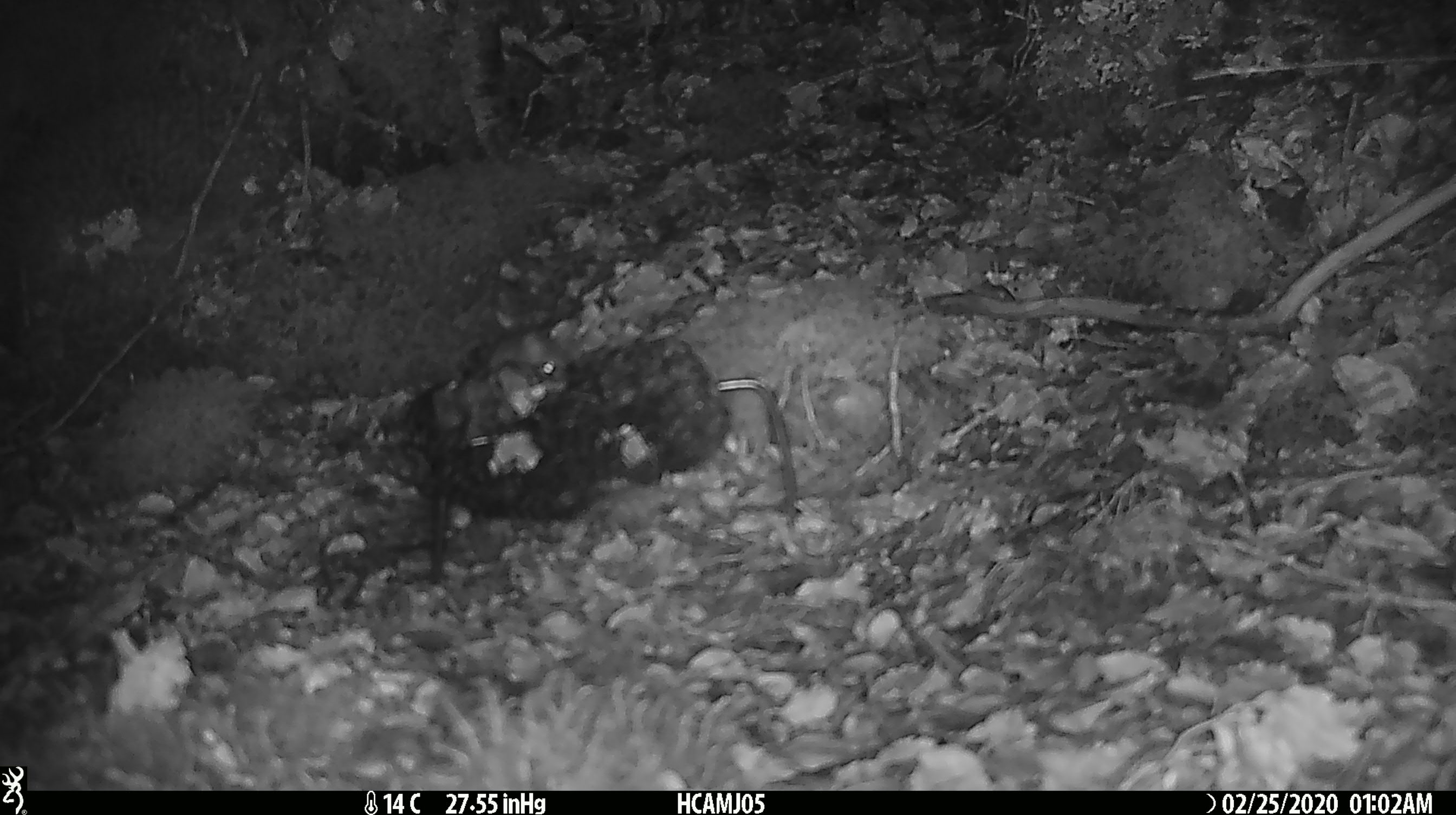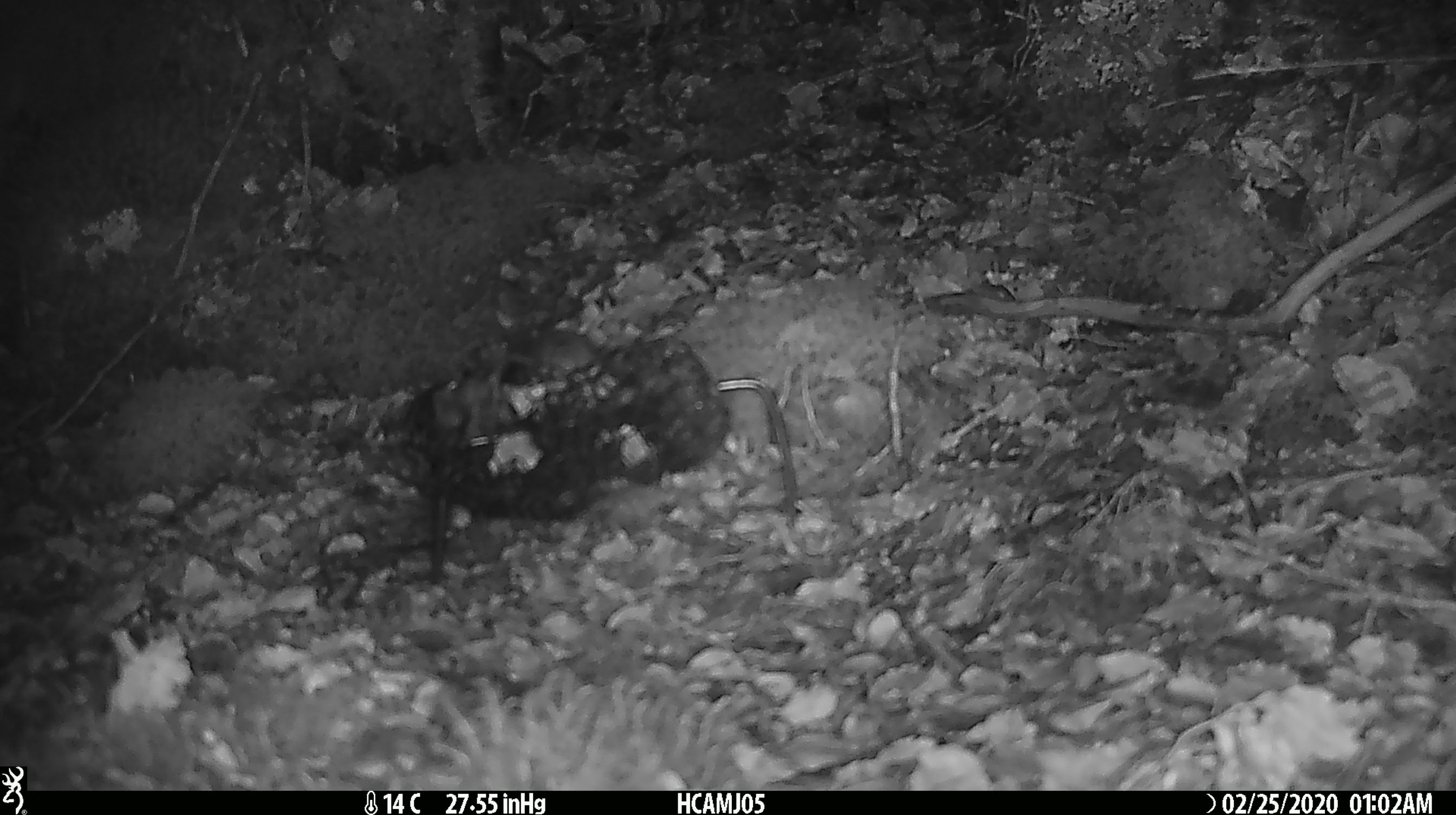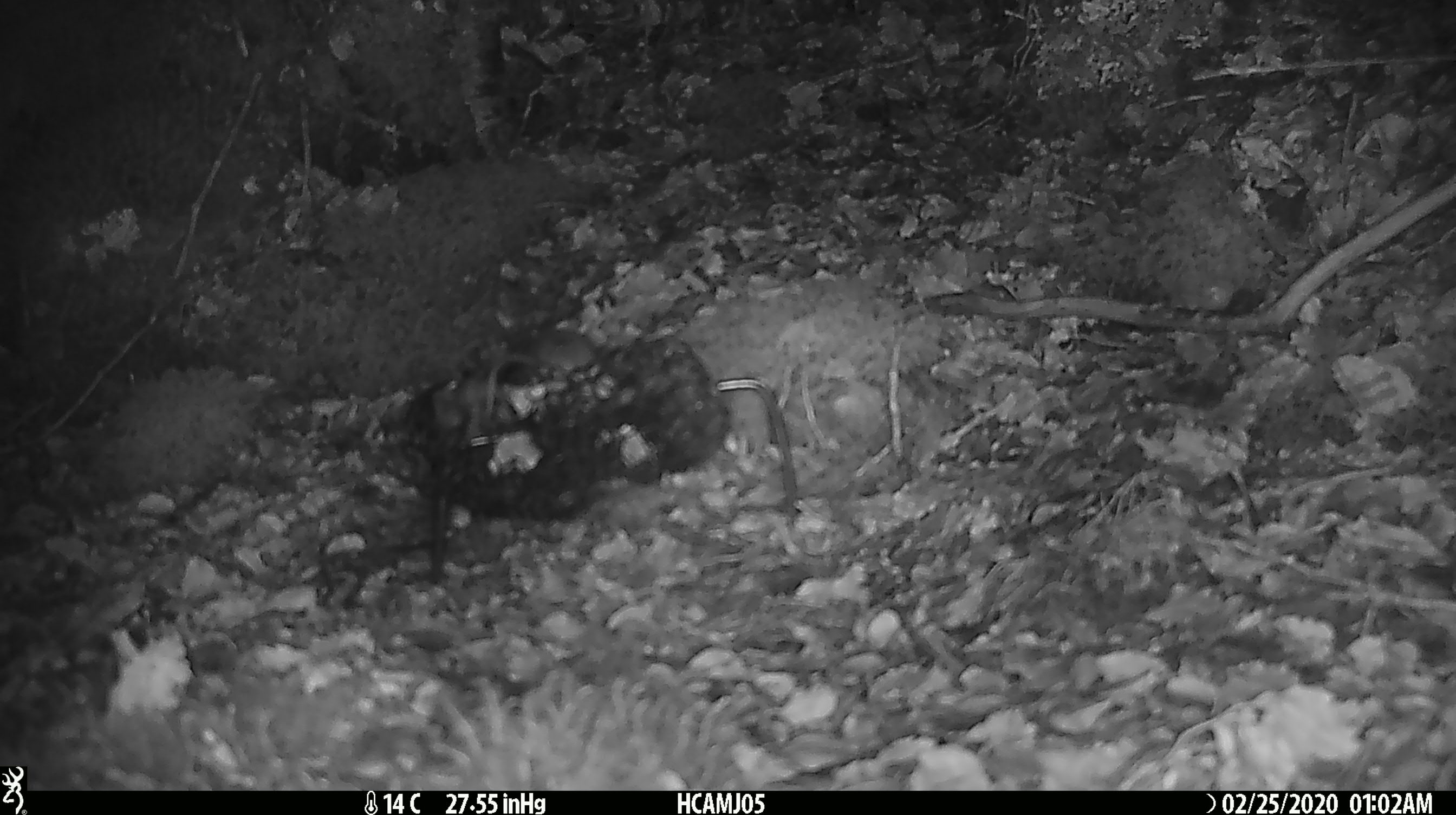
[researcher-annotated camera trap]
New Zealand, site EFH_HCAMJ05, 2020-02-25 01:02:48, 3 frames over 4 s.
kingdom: Animalia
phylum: Chordata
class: Mammalia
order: Rodentia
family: Muridae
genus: Mus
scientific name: Mus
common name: mouse